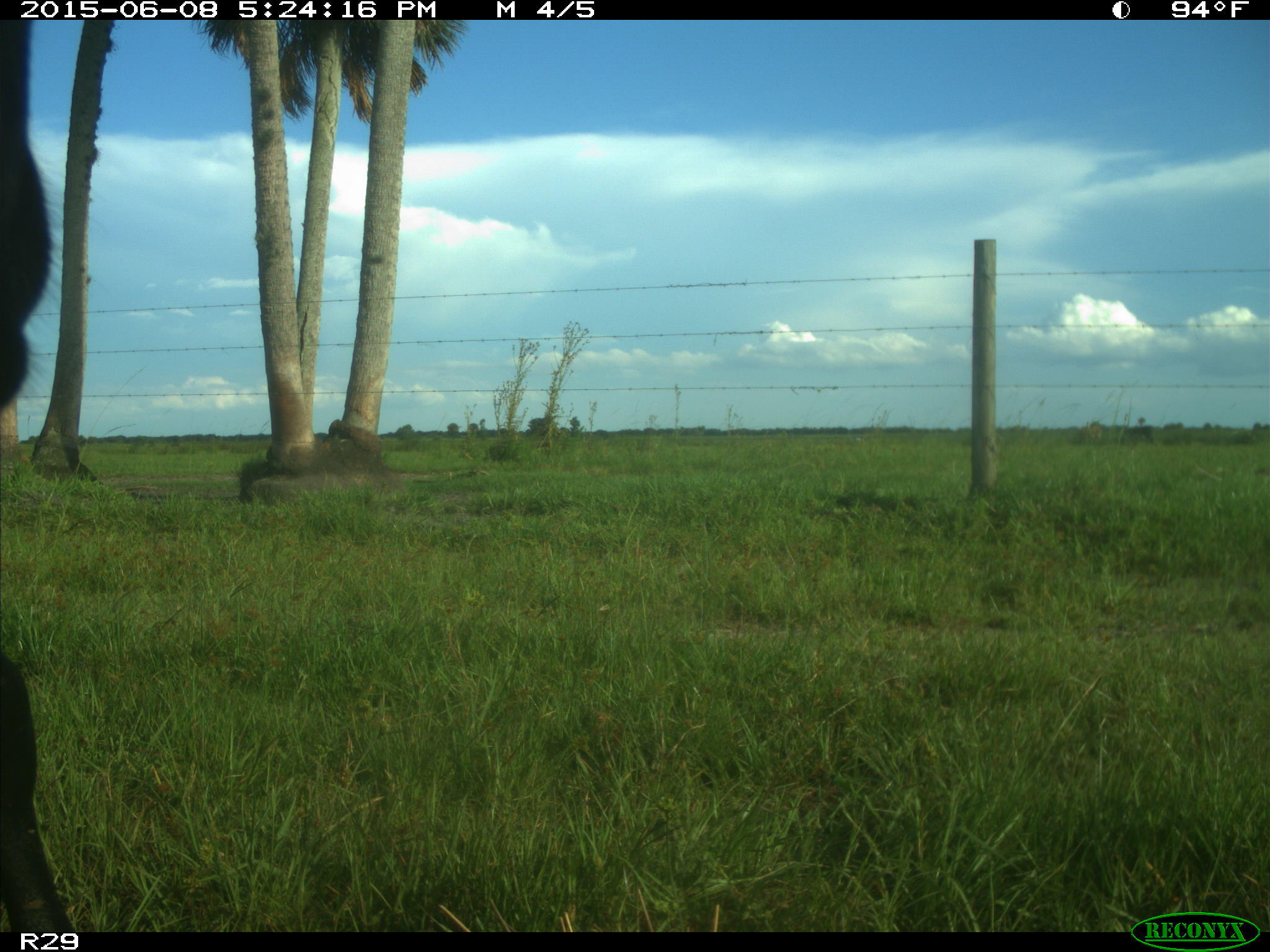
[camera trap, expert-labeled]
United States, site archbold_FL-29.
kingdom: Animalia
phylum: Chordata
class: Mammalia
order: Artiodactyla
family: Bovidae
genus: Bos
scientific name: Bos taurus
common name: domestic cow